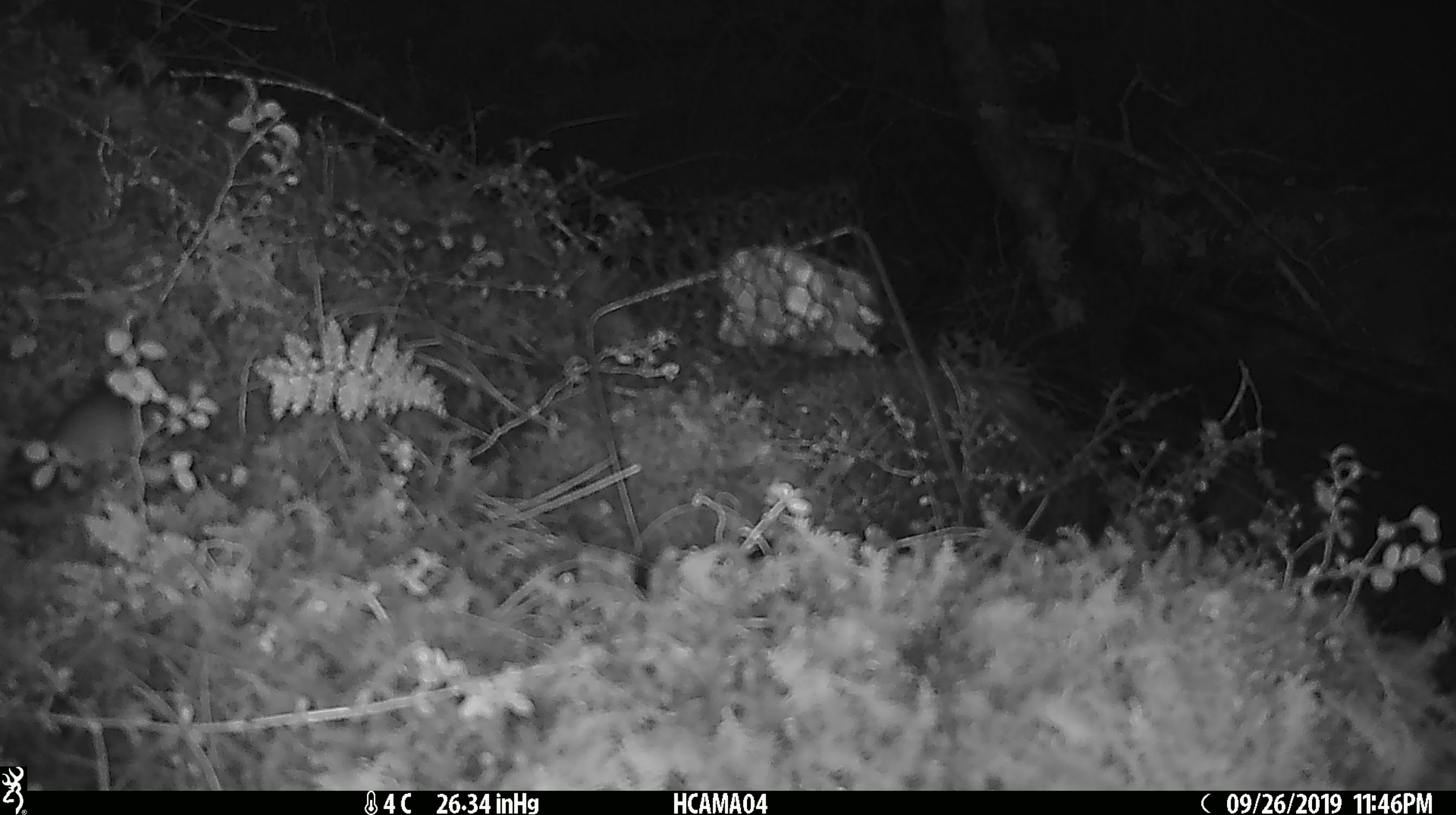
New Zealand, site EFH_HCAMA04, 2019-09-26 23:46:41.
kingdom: Animalia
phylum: Chordata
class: Mammalia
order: Rodentia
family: Muridae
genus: Mus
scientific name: Mus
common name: mouse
Mouse (Mus).